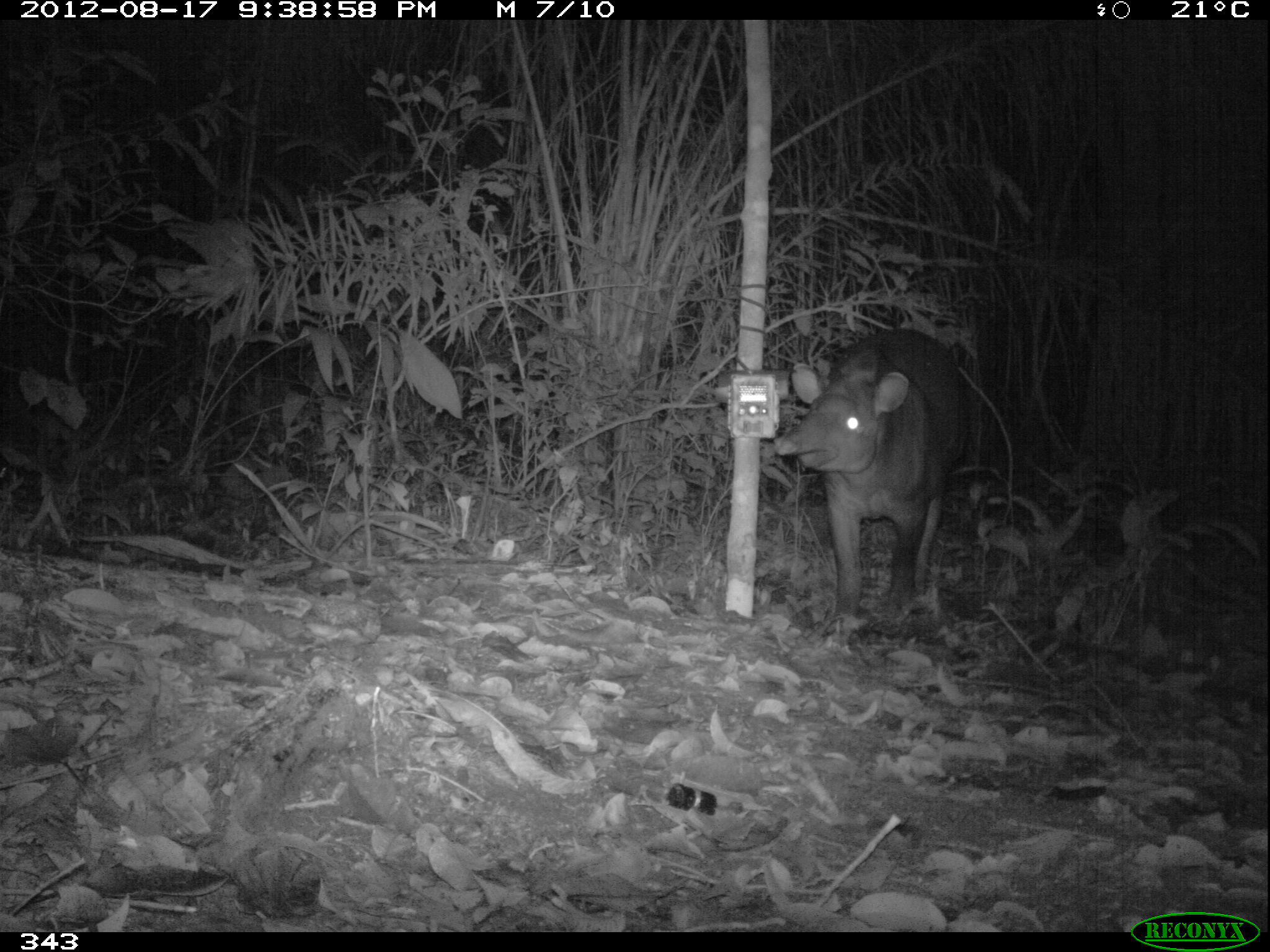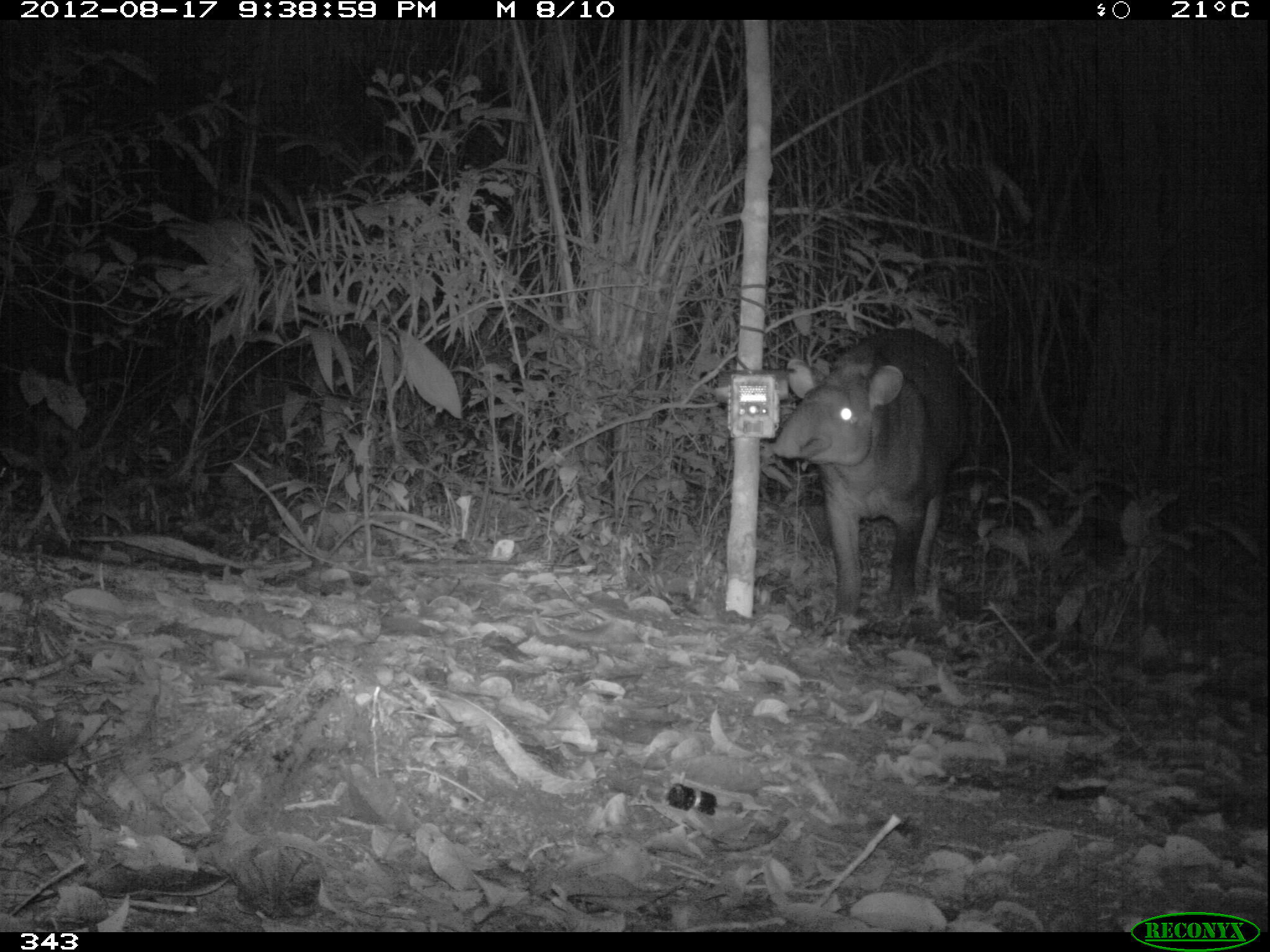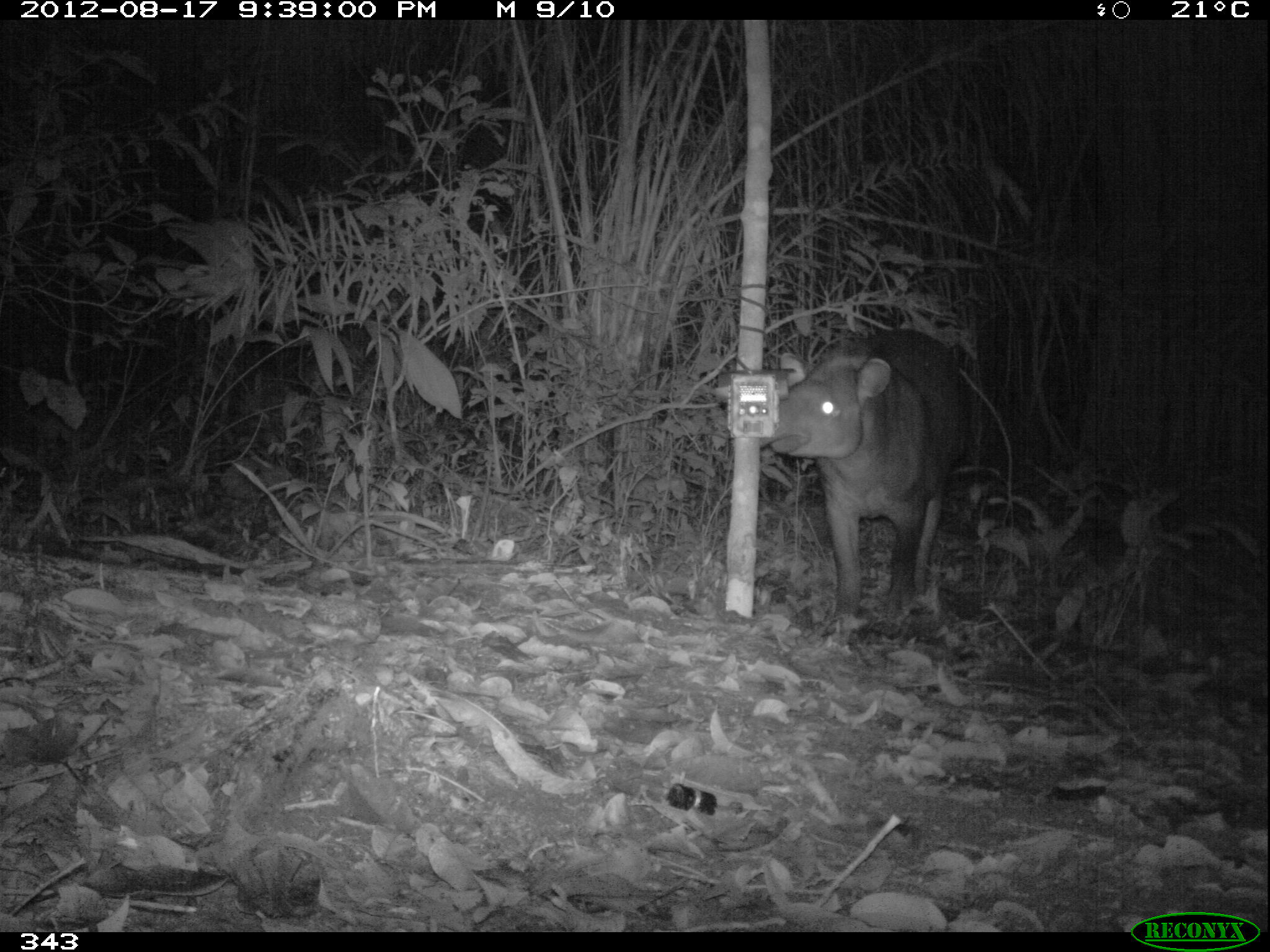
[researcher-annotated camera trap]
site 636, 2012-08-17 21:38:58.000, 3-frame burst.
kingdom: Animalia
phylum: Chordata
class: Mammalia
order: Perissodactyla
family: Tapiridae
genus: Tapirus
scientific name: Tapirus terrestris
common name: south american tapir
Tapirus terrestris (south american tapir).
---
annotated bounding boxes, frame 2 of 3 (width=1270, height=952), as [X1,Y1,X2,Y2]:
tapirus terrestris: [771,325,979,635]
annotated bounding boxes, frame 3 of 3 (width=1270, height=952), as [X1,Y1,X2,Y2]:
tapirus terrestris: [759,328,976,633]